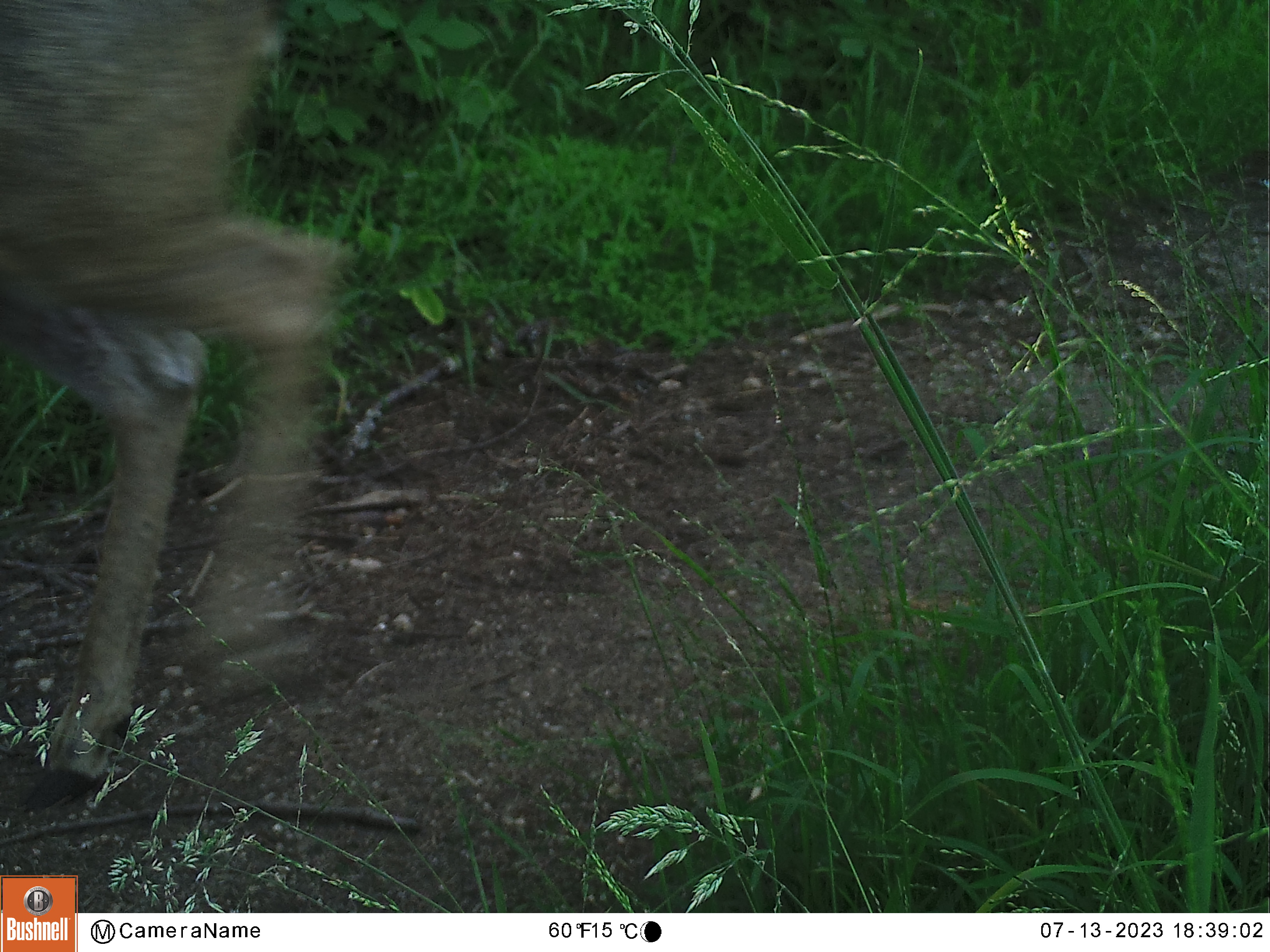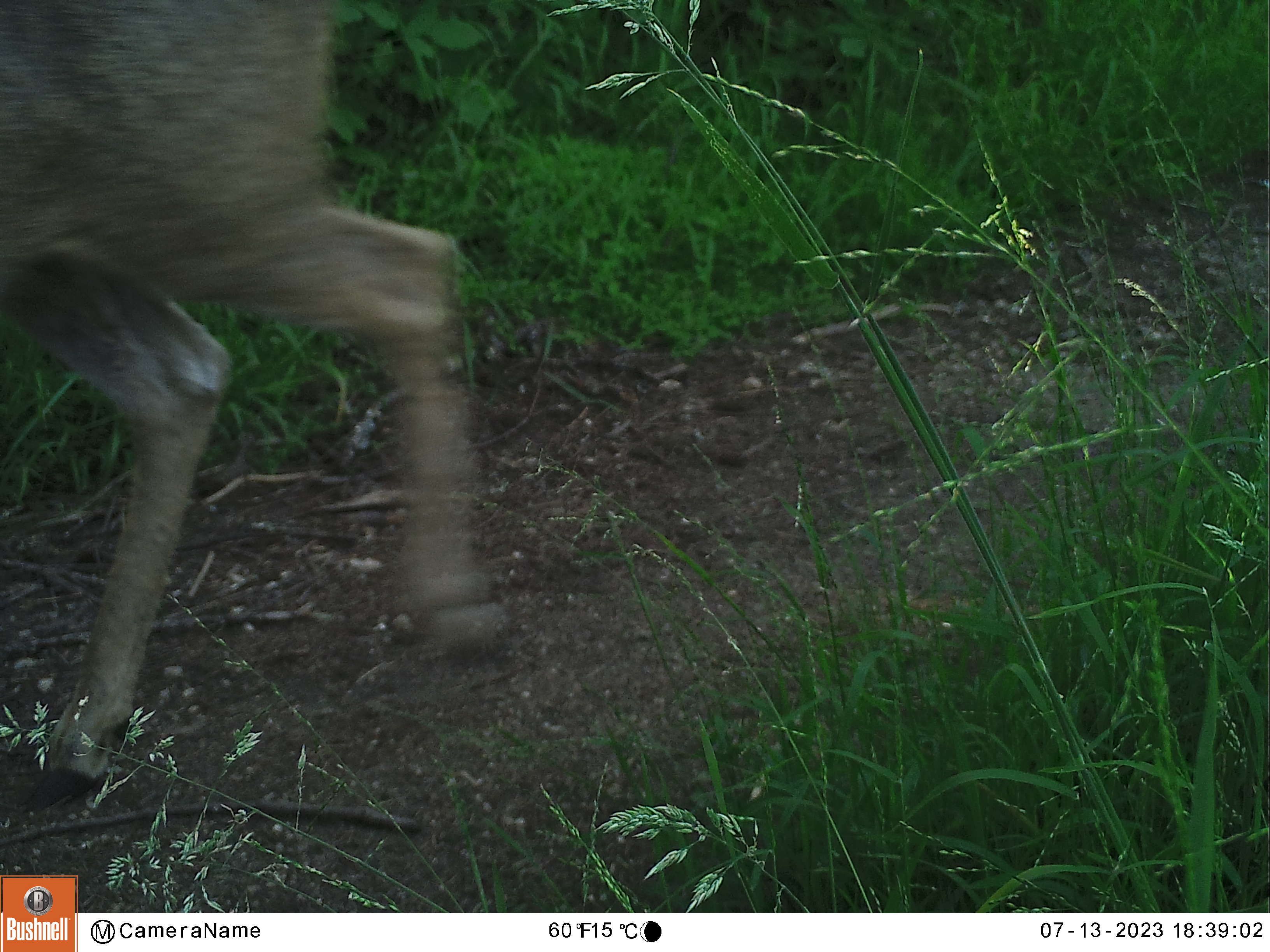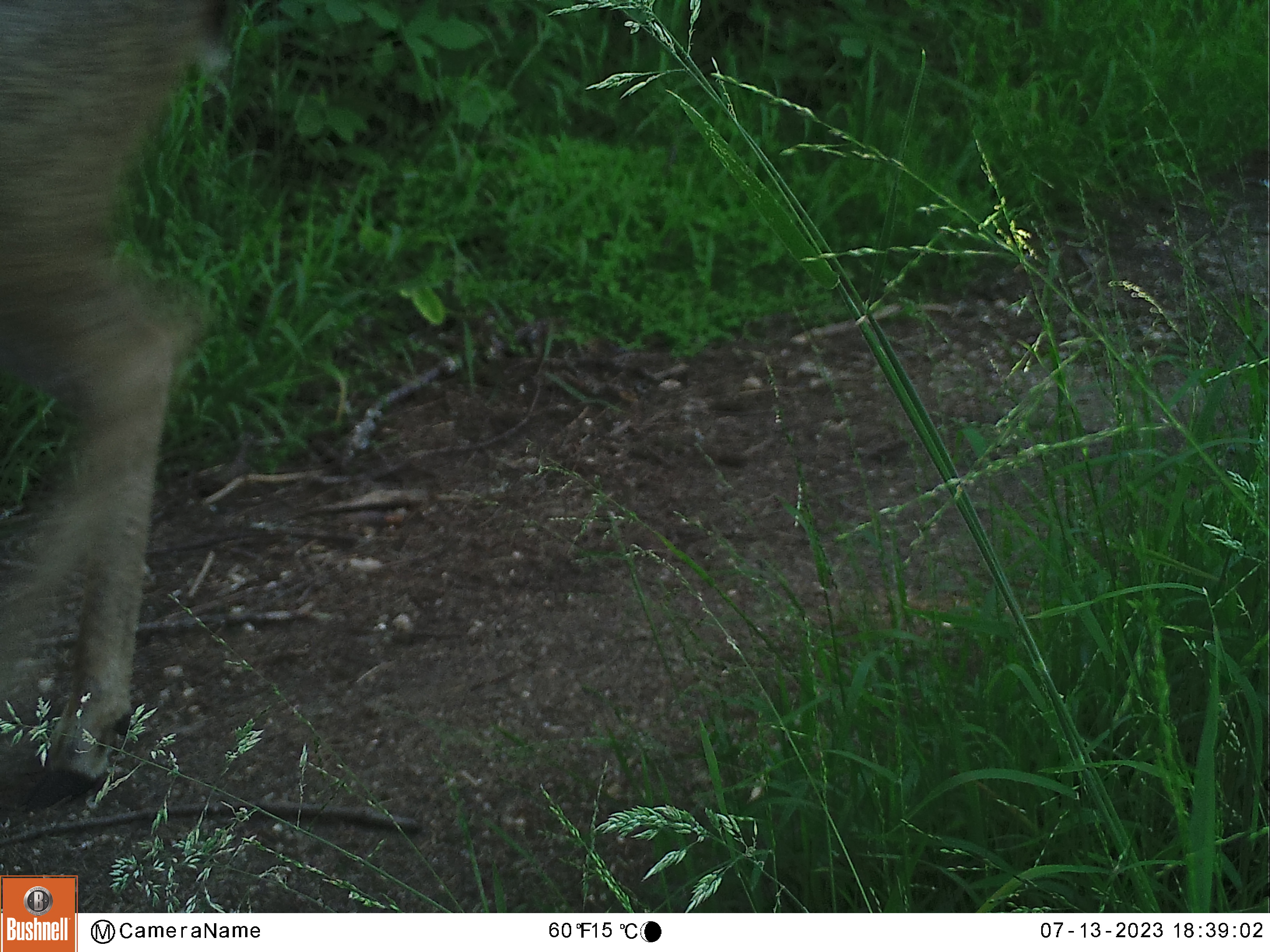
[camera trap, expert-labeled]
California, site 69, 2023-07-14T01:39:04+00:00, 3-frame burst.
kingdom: Animalia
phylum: Chordata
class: Mammalia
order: Artiodactyla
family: Cervidae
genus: Odocoileus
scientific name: Odocoileus hemionus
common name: mule deer